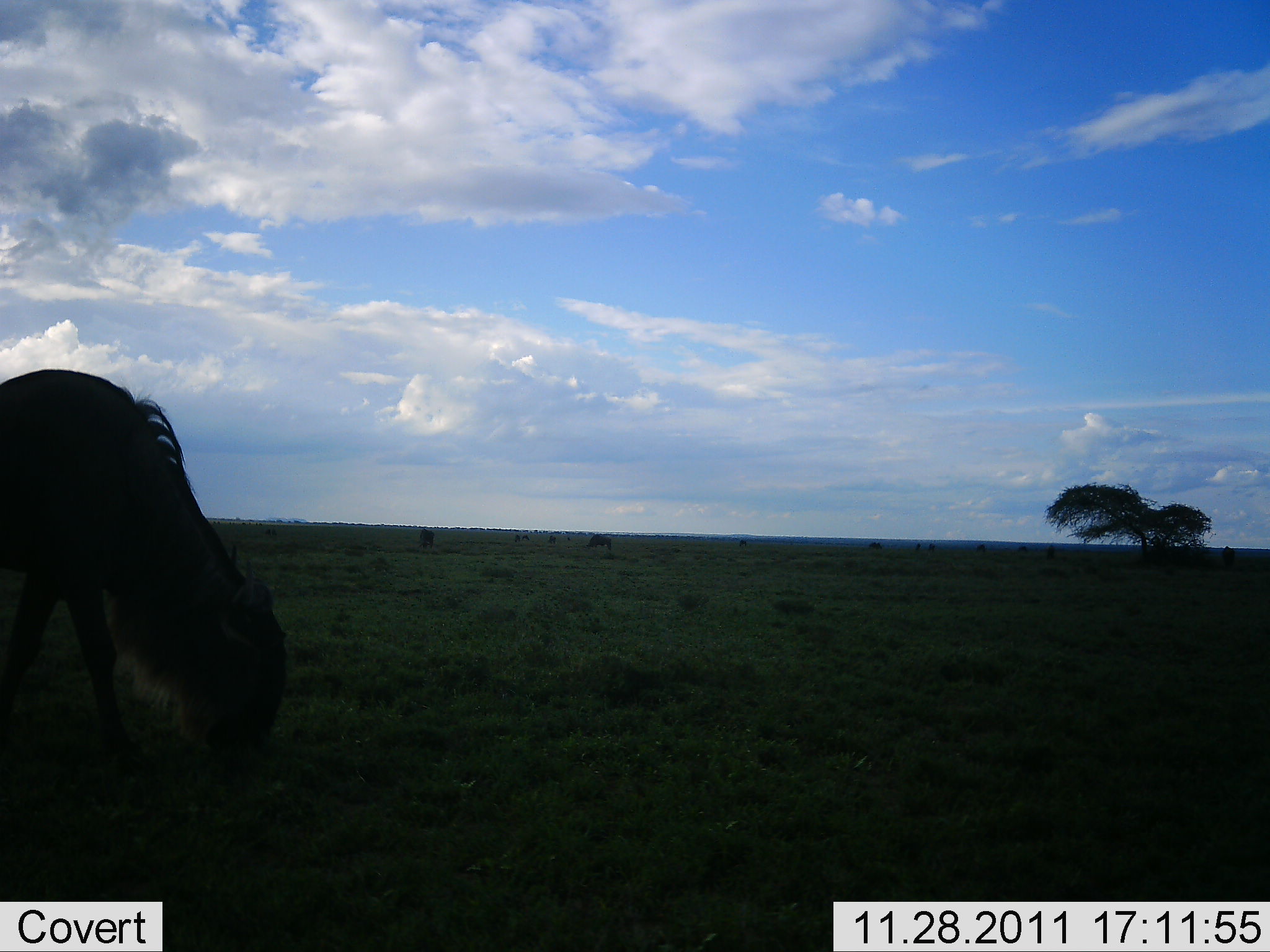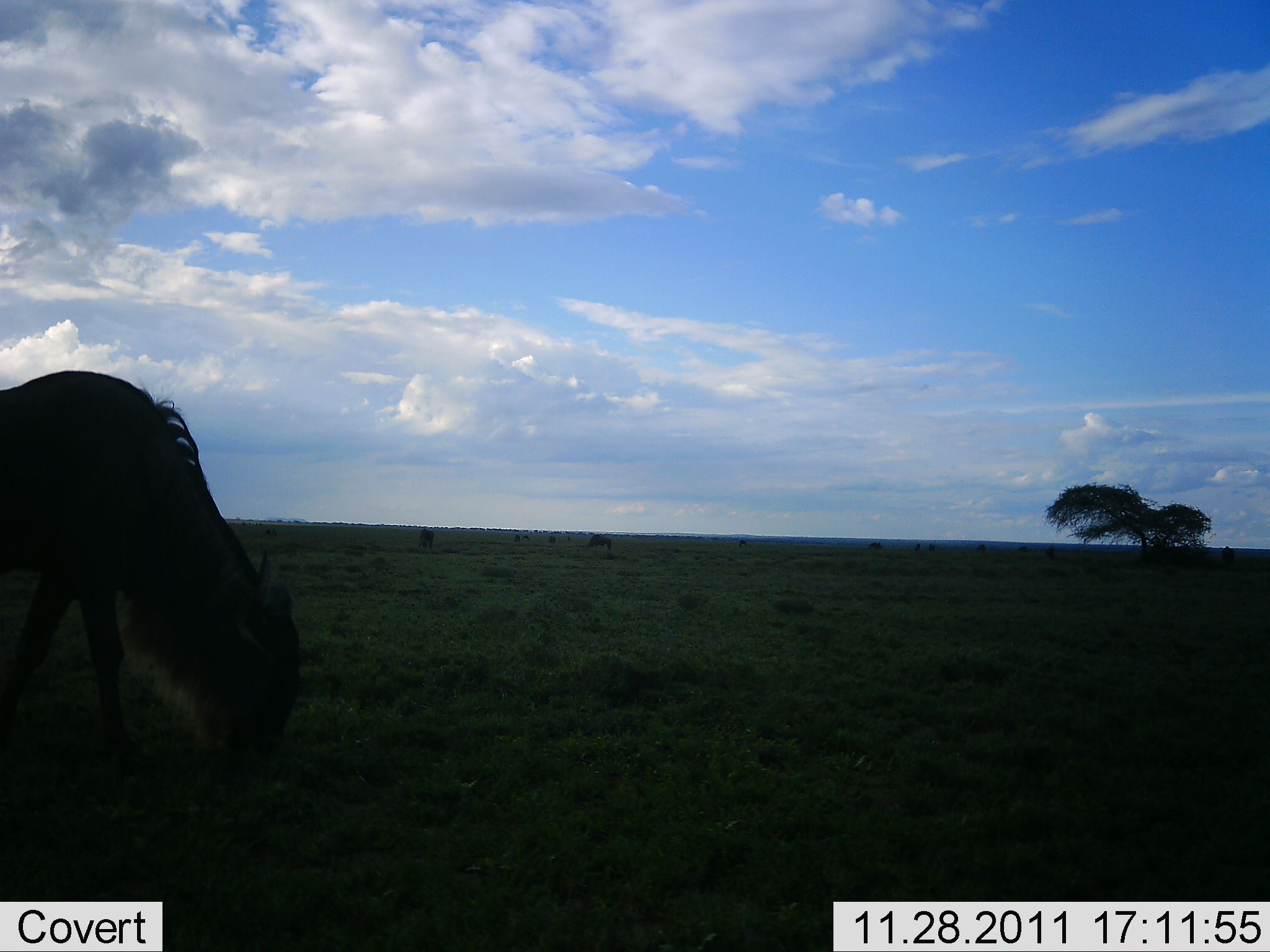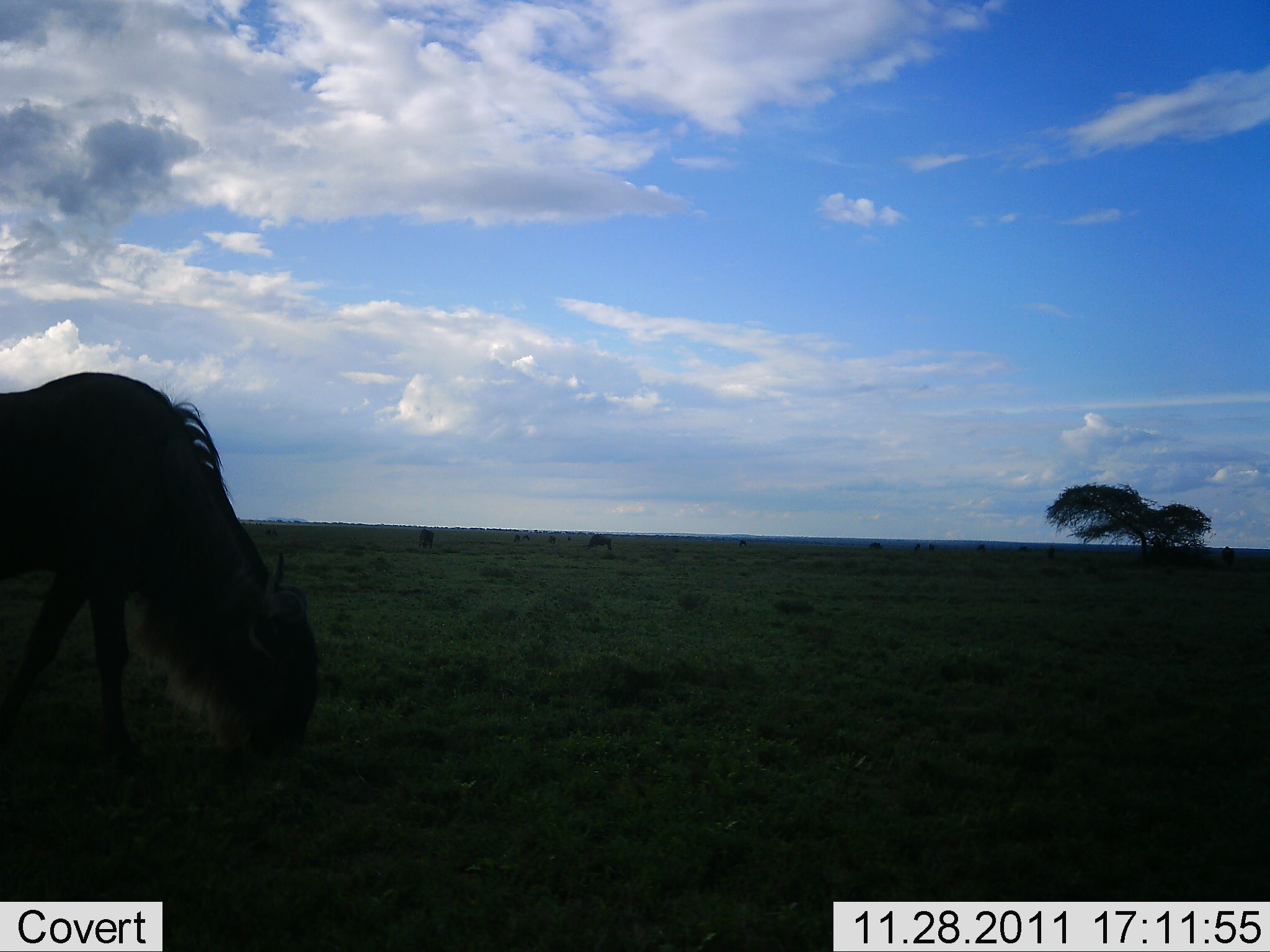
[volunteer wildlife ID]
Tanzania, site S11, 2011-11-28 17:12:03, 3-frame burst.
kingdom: Animalia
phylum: Chordata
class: Mammalia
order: Artiodactyla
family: Bovidae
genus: Connochaetes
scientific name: Connochaetes taurinus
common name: blue wildebeest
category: wildebeest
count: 1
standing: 30%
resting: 0%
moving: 0%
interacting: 0%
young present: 0%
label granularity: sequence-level